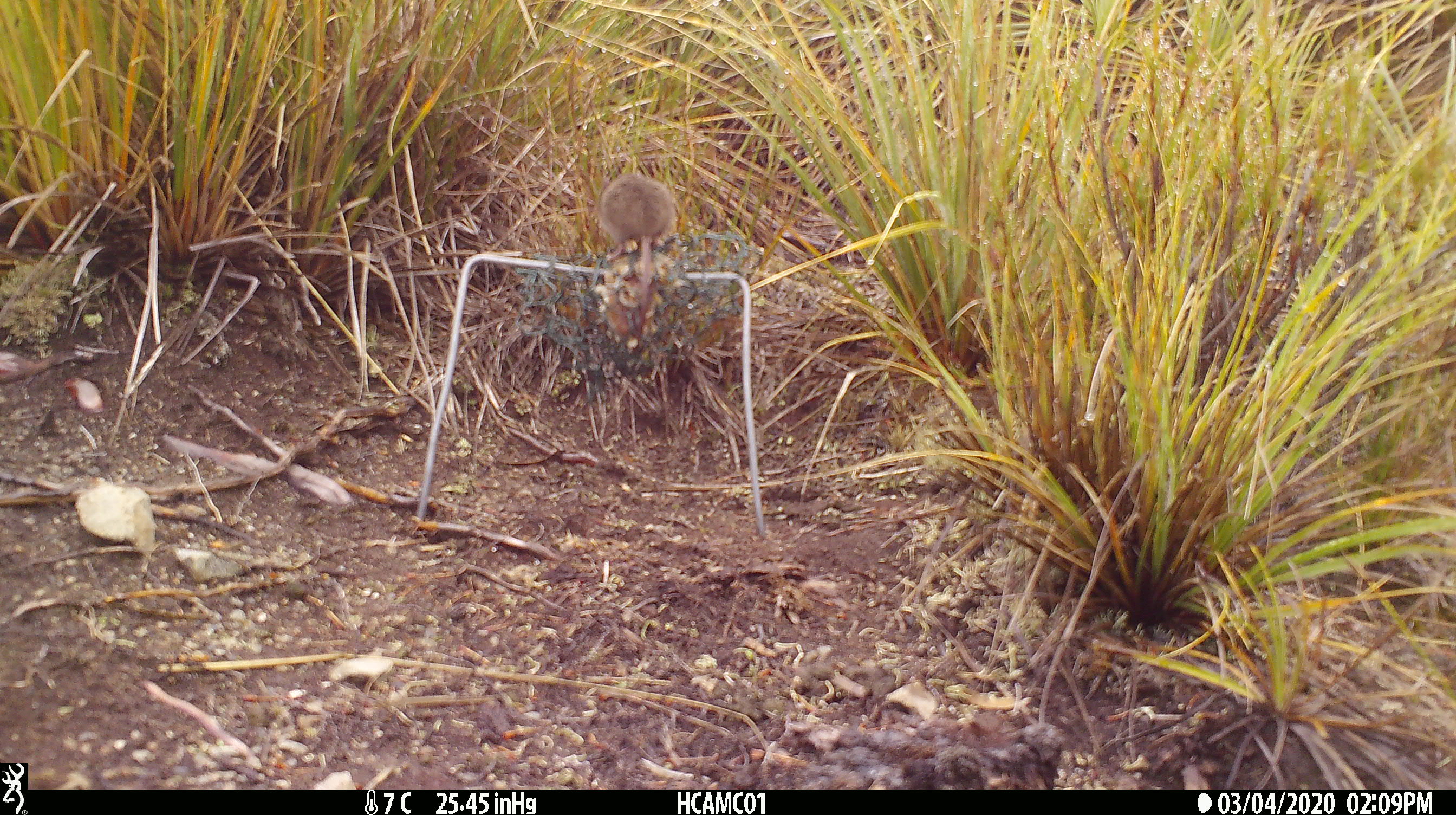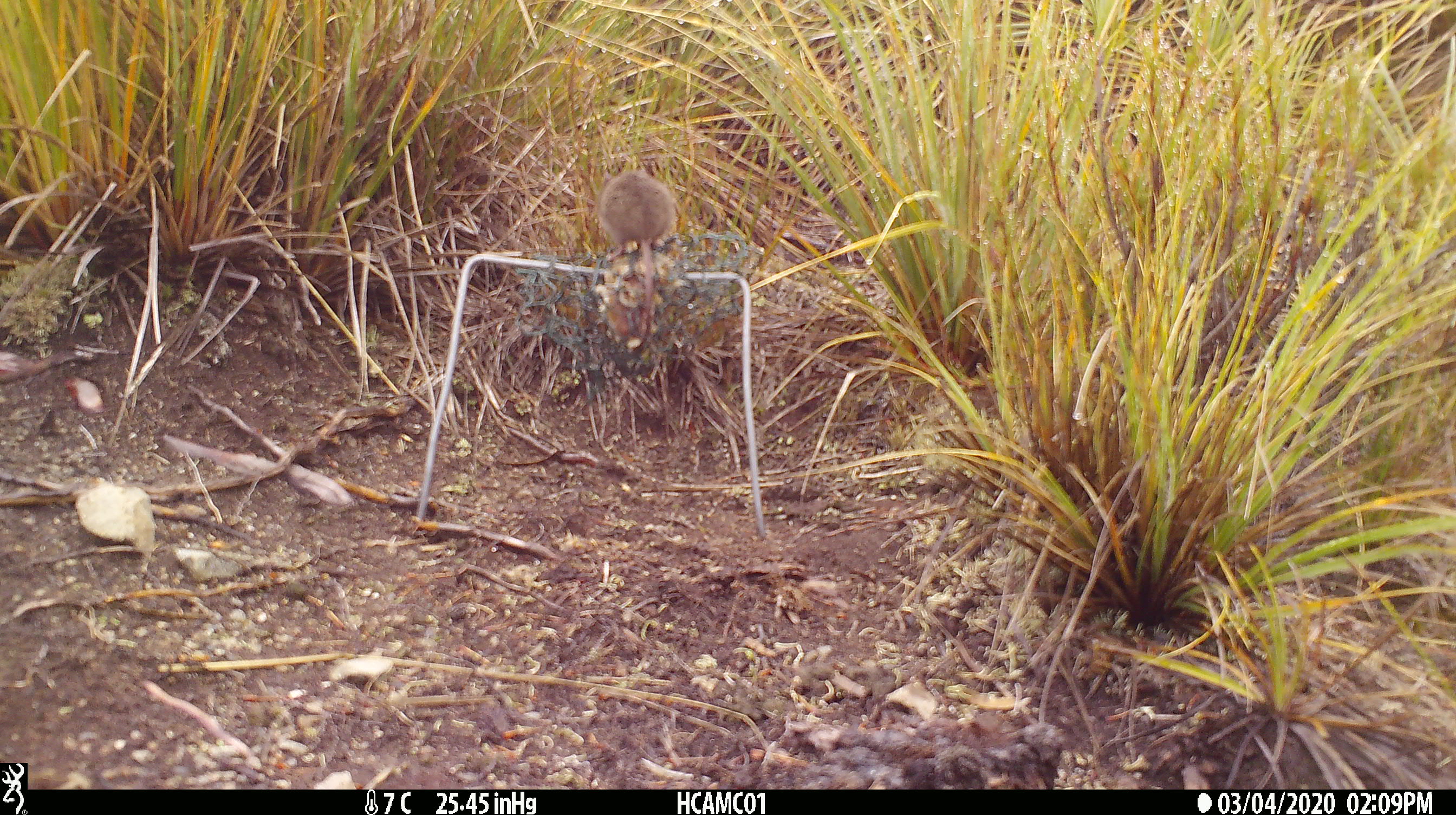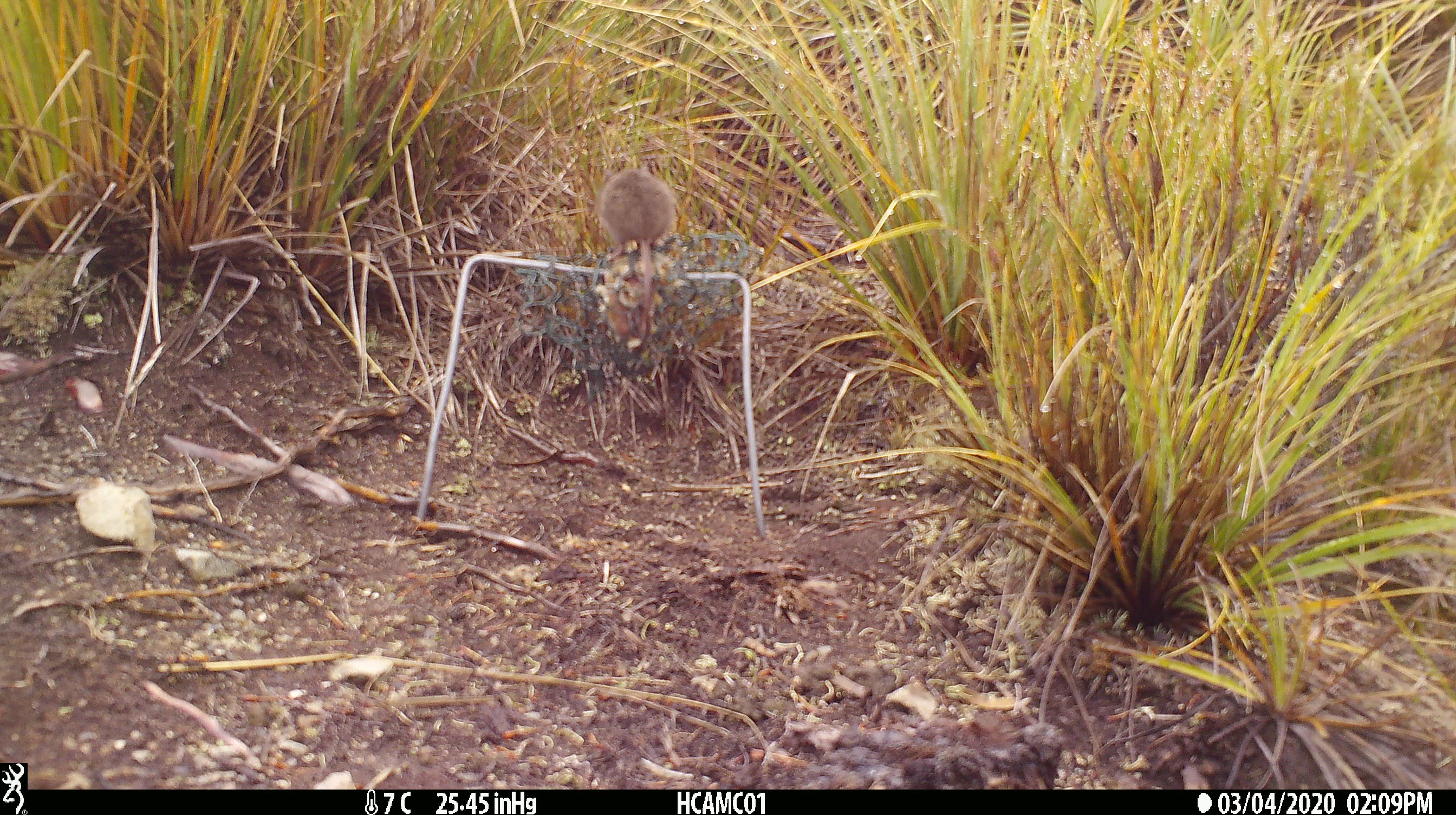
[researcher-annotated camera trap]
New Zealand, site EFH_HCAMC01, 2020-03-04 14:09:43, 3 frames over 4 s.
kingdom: Animalia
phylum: Chordata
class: Mammalia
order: Rodentia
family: Muridae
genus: Mus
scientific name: Mus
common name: mouse